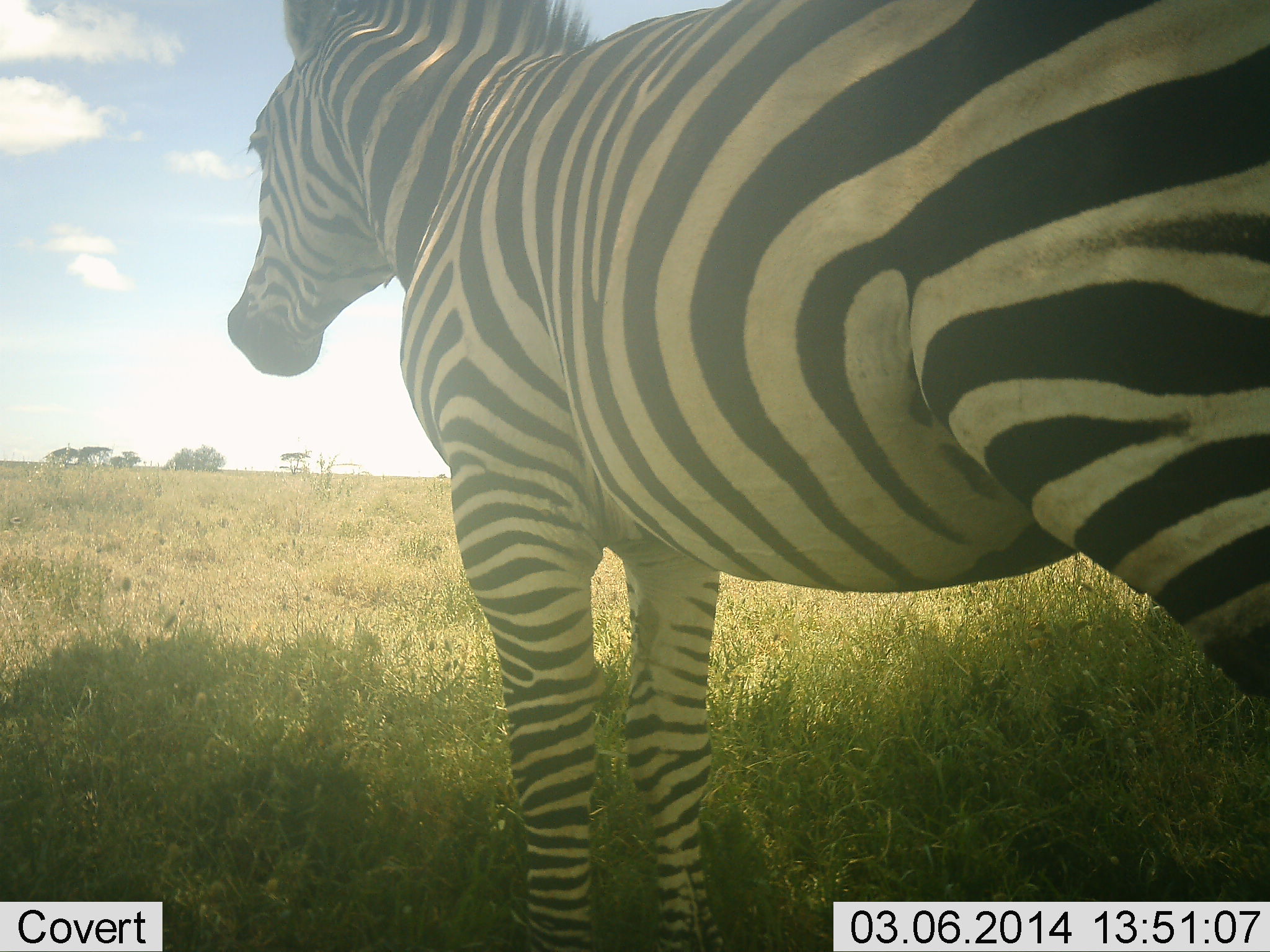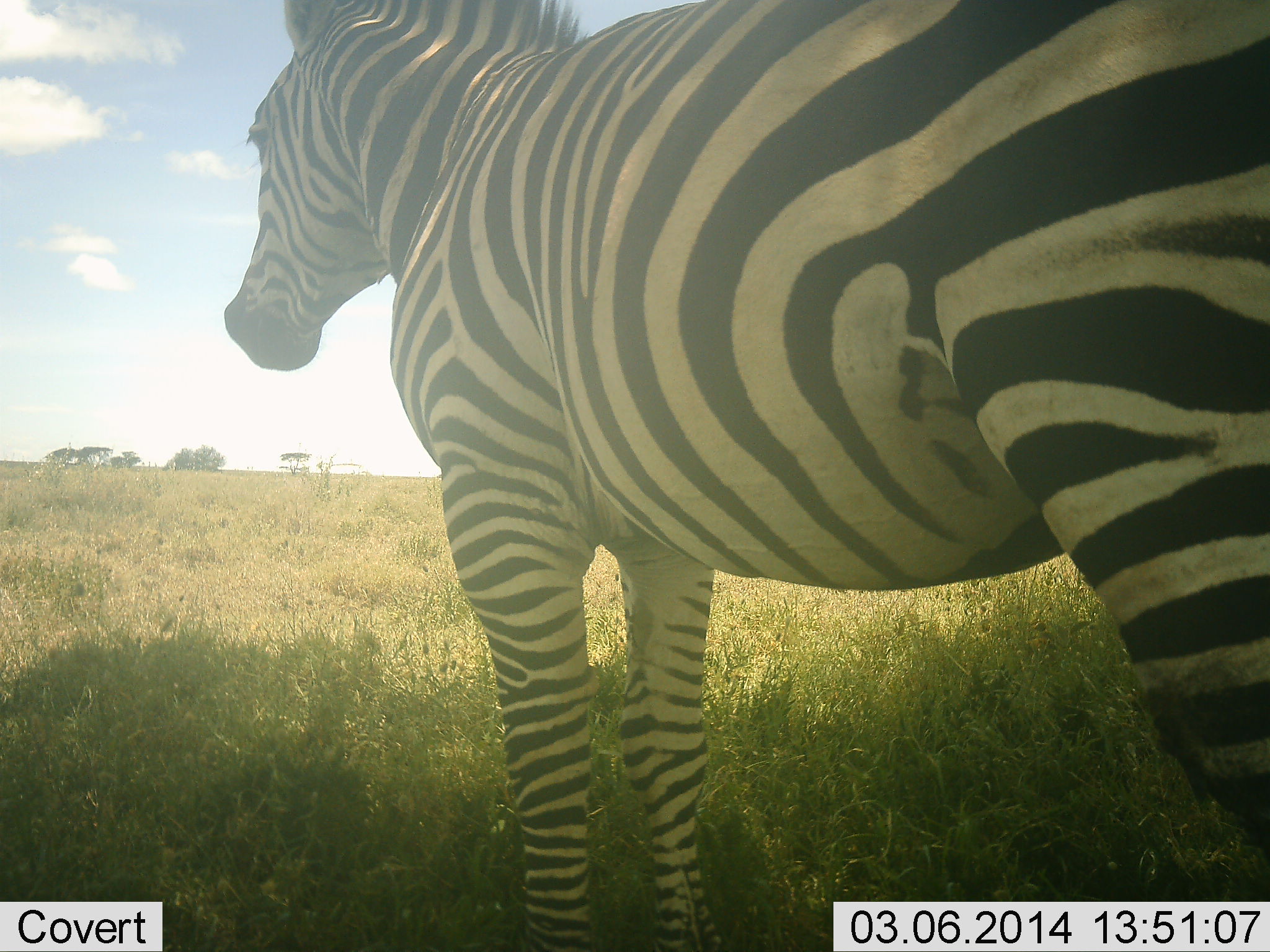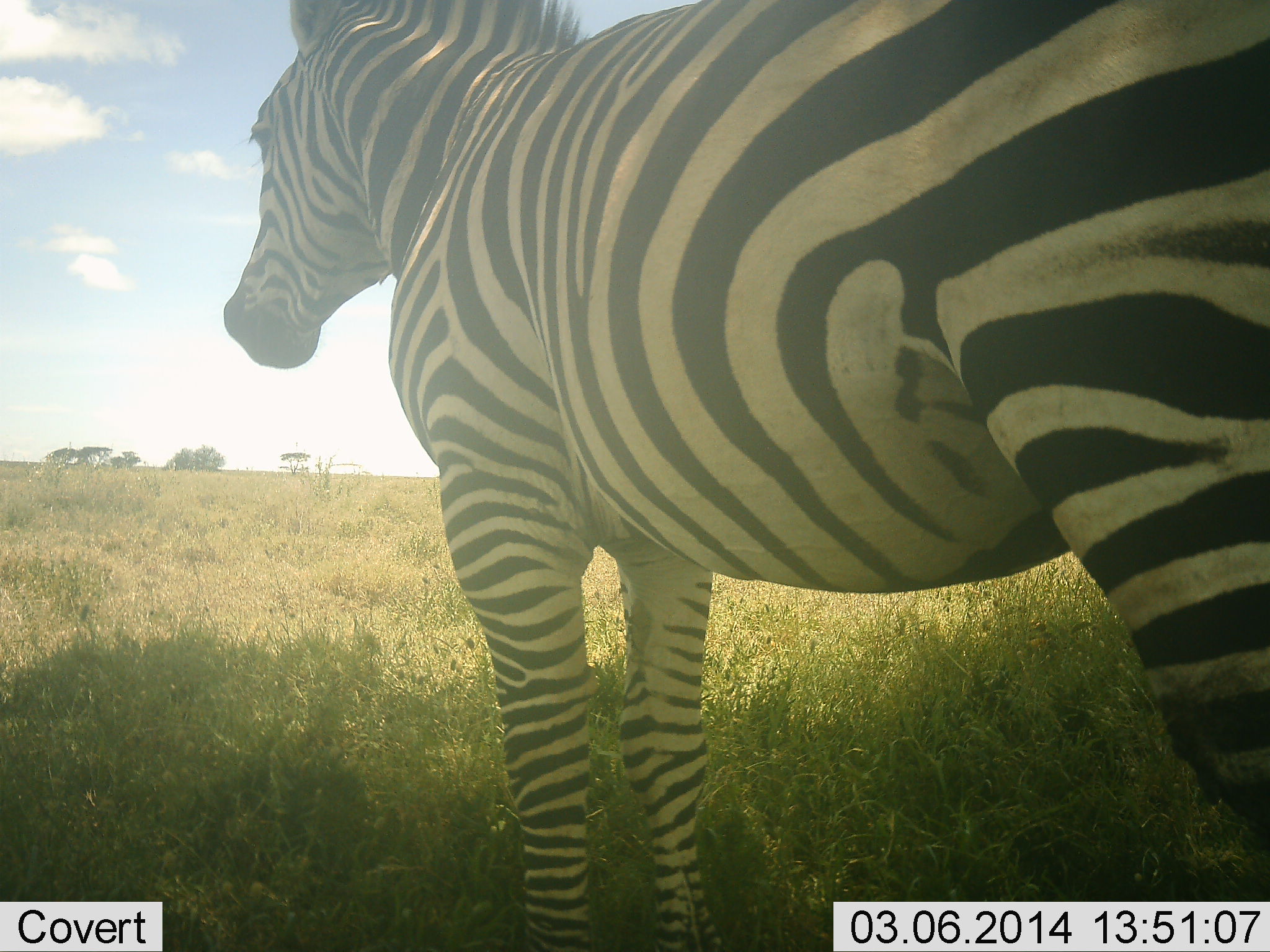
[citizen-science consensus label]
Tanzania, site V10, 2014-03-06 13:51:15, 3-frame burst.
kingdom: Animalia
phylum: Chordata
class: Mammalia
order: Perissodactyla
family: Equidae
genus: Equus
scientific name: Equus quagga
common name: plains zebra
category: zebra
Zebra (plains zebra) (Equus quagga), count 1. Behavior (volunteer vote fractions): standing 100%, resting 0%, moving 0%, interacting 0%. Young present (vote fraction): 0%. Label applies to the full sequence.